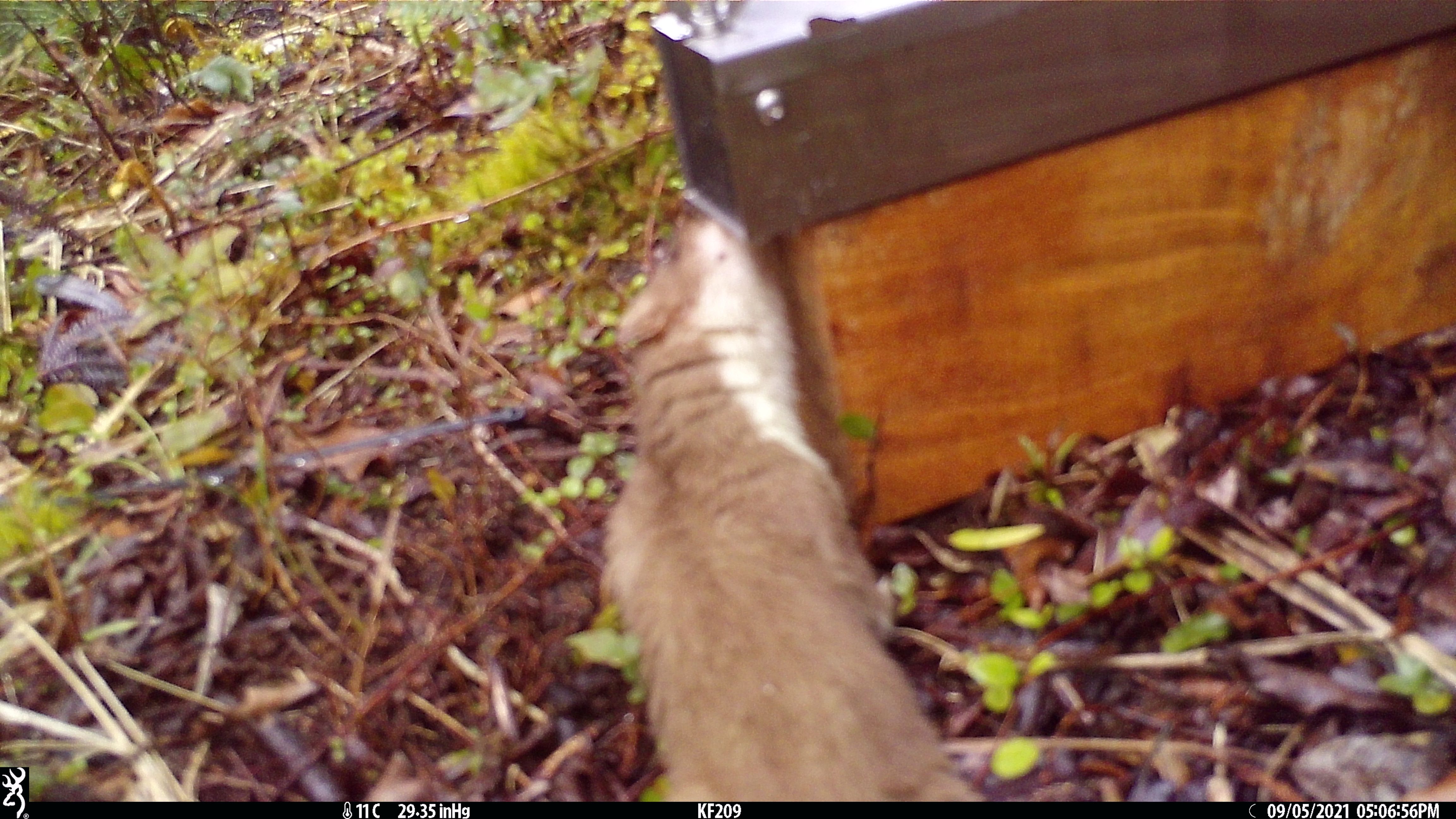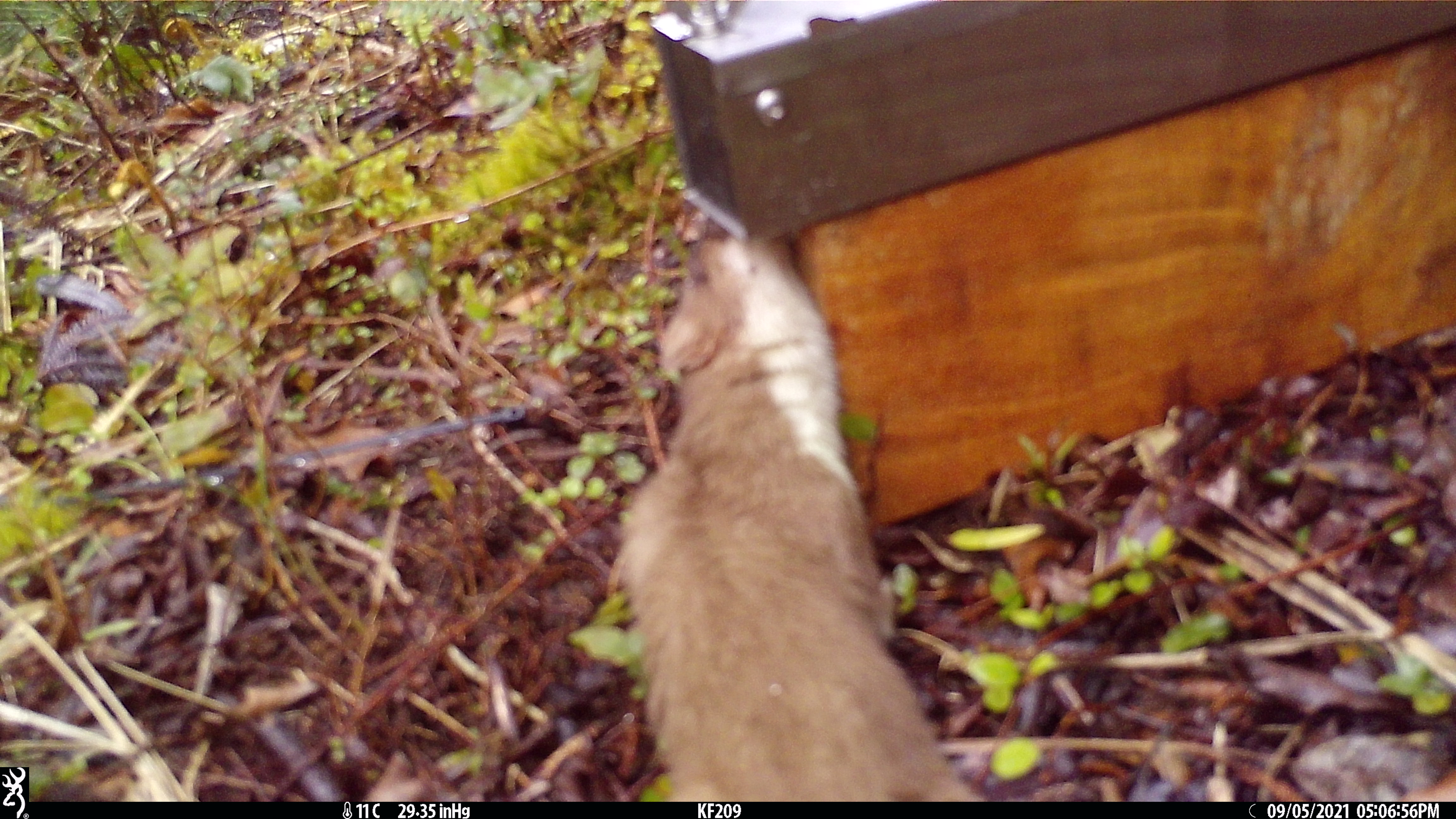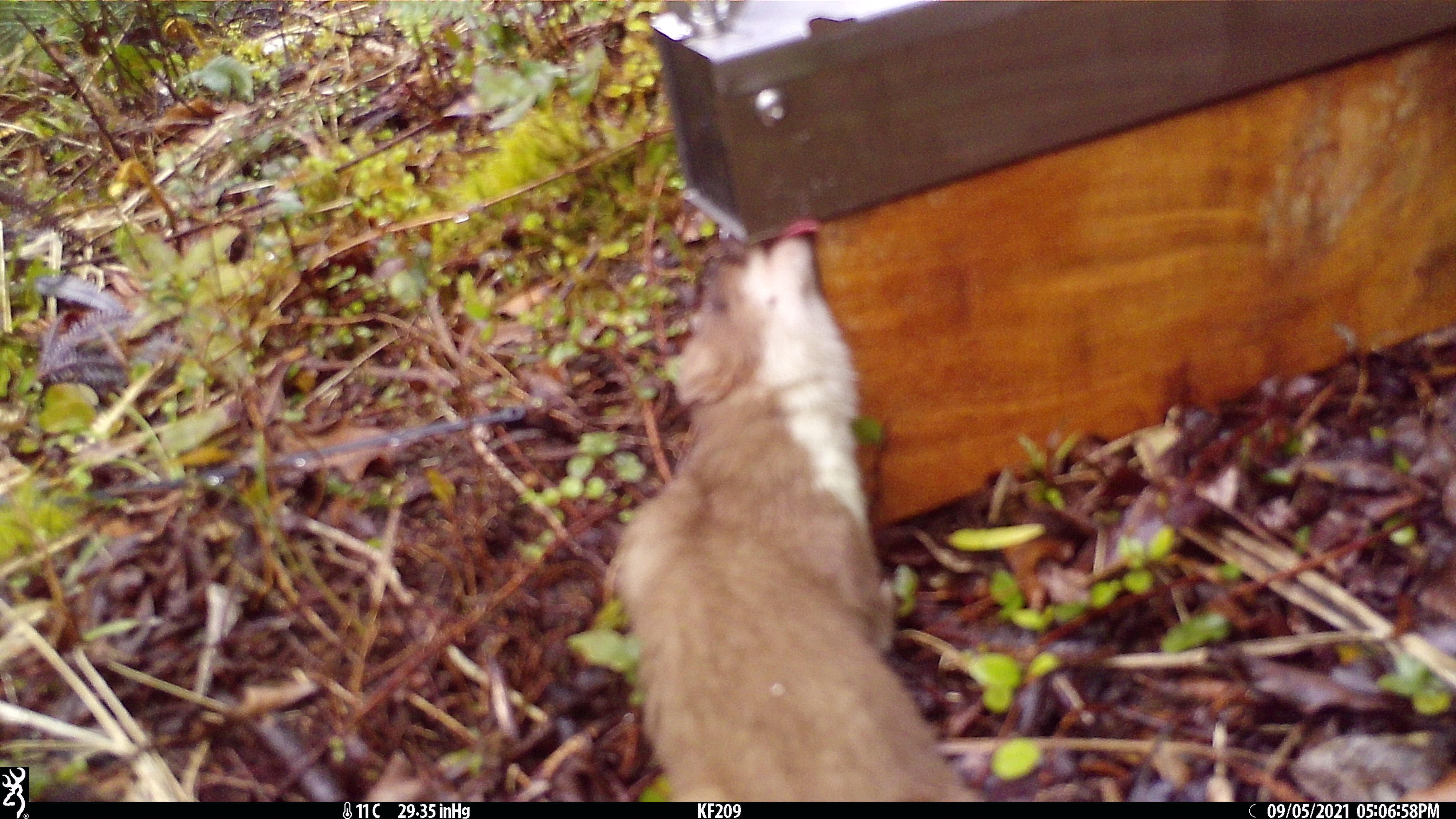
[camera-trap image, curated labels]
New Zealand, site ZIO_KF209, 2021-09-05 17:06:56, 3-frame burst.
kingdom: Animalia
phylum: Chordata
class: Mammalia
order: Carnivora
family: Mustelidae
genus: Mustela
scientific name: Mustela erminea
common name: stoat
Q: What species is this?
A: Stoat (Mustela erminea).